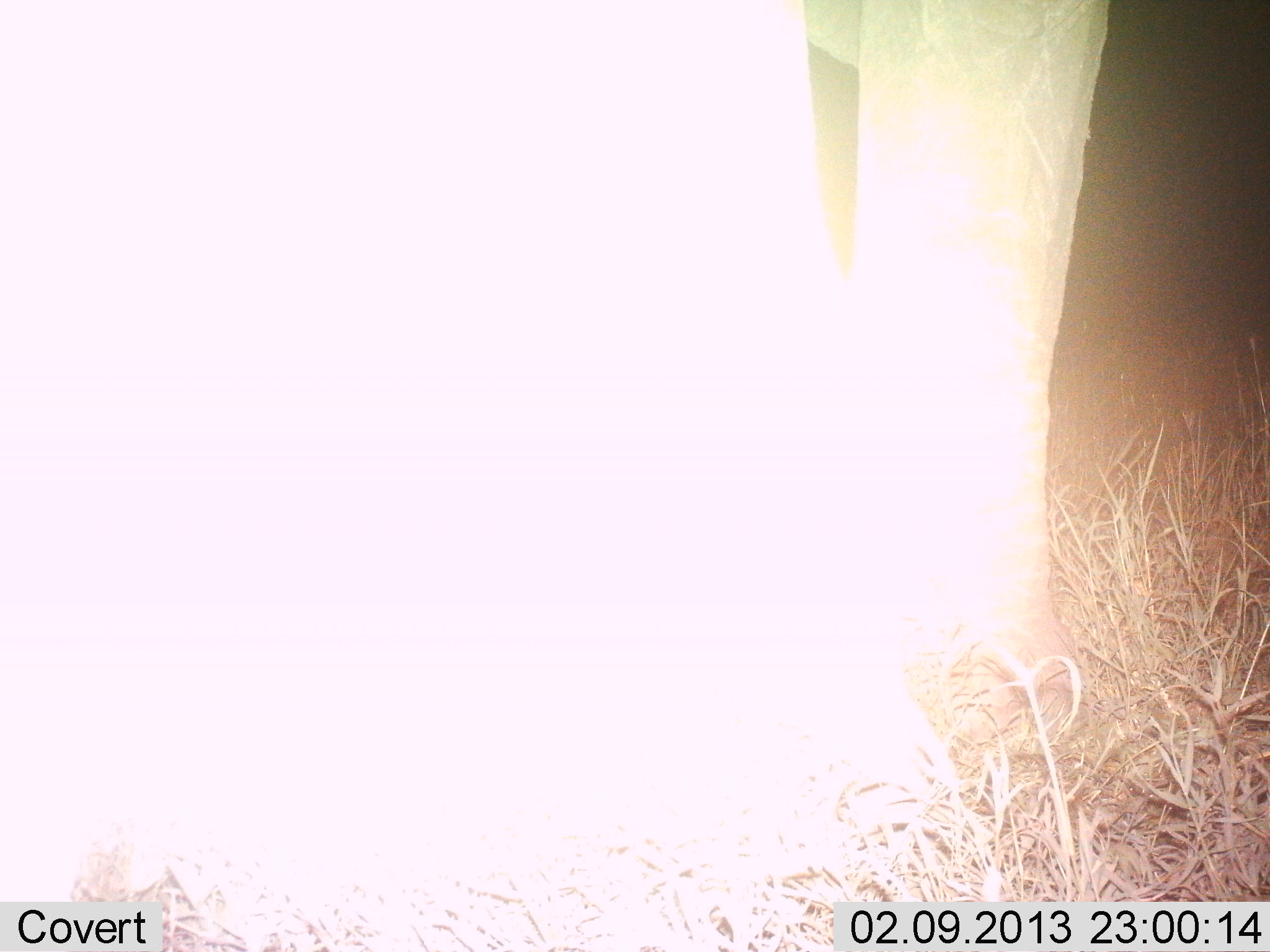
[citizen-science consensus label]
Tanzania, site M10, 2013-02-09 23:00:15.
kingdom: Animalia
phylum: Chordata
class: Mammalia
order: Proboscidea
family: Elephantidae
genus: Loxodonta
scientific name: Loxodonta africana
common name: african bush elephant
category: elephant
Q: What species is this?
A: Elephant (african bush elephant) (Loxodonta africana).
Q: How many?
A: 1.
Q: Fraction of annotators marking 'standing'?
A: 87%.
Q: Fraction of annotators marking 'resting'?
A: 0%.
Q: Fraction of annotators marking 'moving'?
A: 13%.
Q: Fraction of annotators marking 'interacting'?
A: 0%.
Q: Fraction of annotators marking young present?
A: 0%.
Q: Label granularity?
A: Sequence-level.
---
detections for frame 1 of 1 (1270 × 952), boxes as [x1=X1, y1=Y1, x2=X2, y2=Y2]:
animal: [x1=3, y1=2, x2=1112, y2=838]